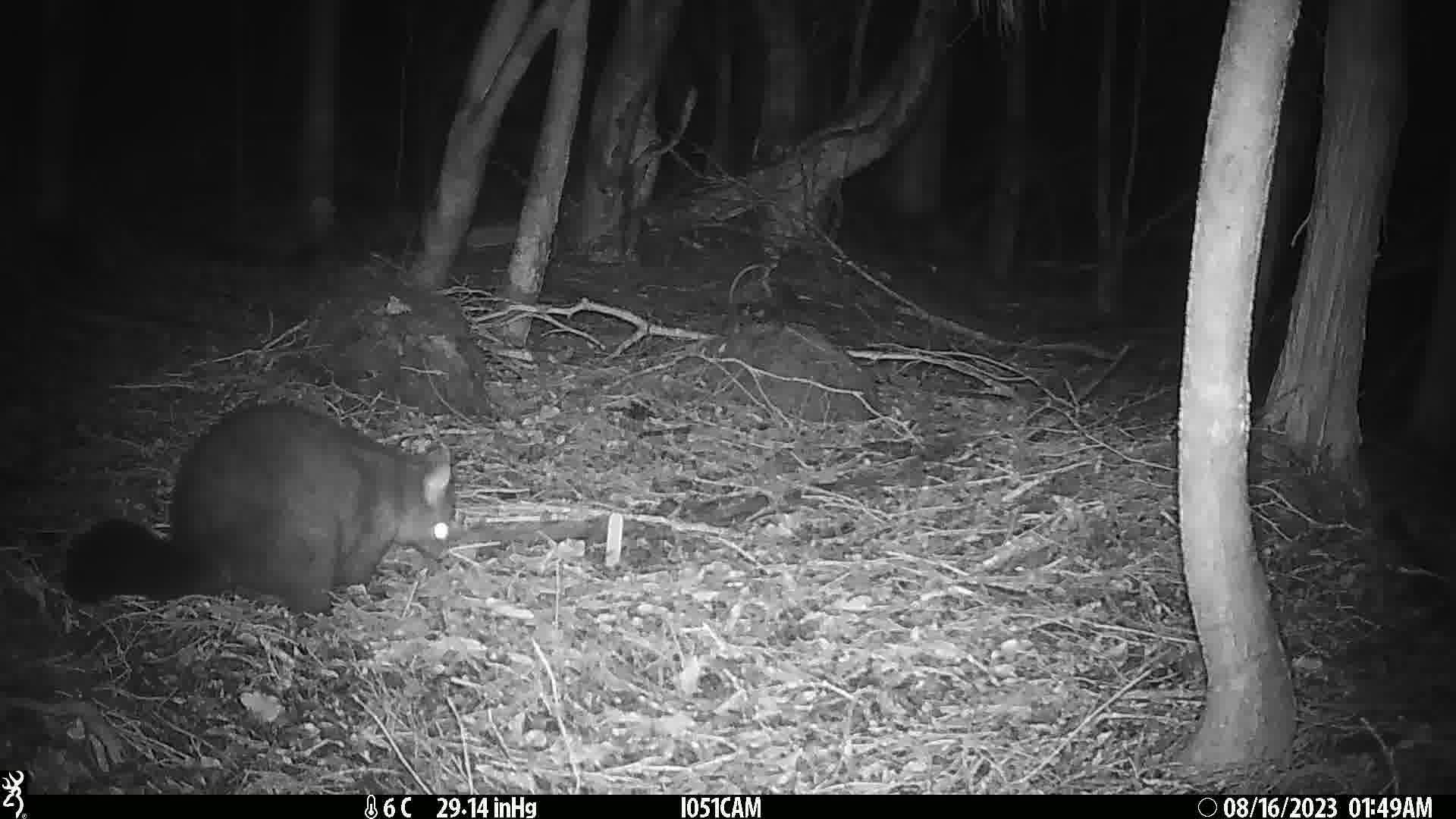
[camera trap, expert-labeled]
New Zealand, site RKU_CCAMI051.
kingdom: Animalia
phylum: Chordata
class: Mammalia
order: Diprotodontia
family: Phalangeridae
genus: Trichosurus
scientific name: Trichosurus vulpecula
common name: common brushtail possum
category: possum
Possum (common brushtail possum) (Trichosurus vulpecula).